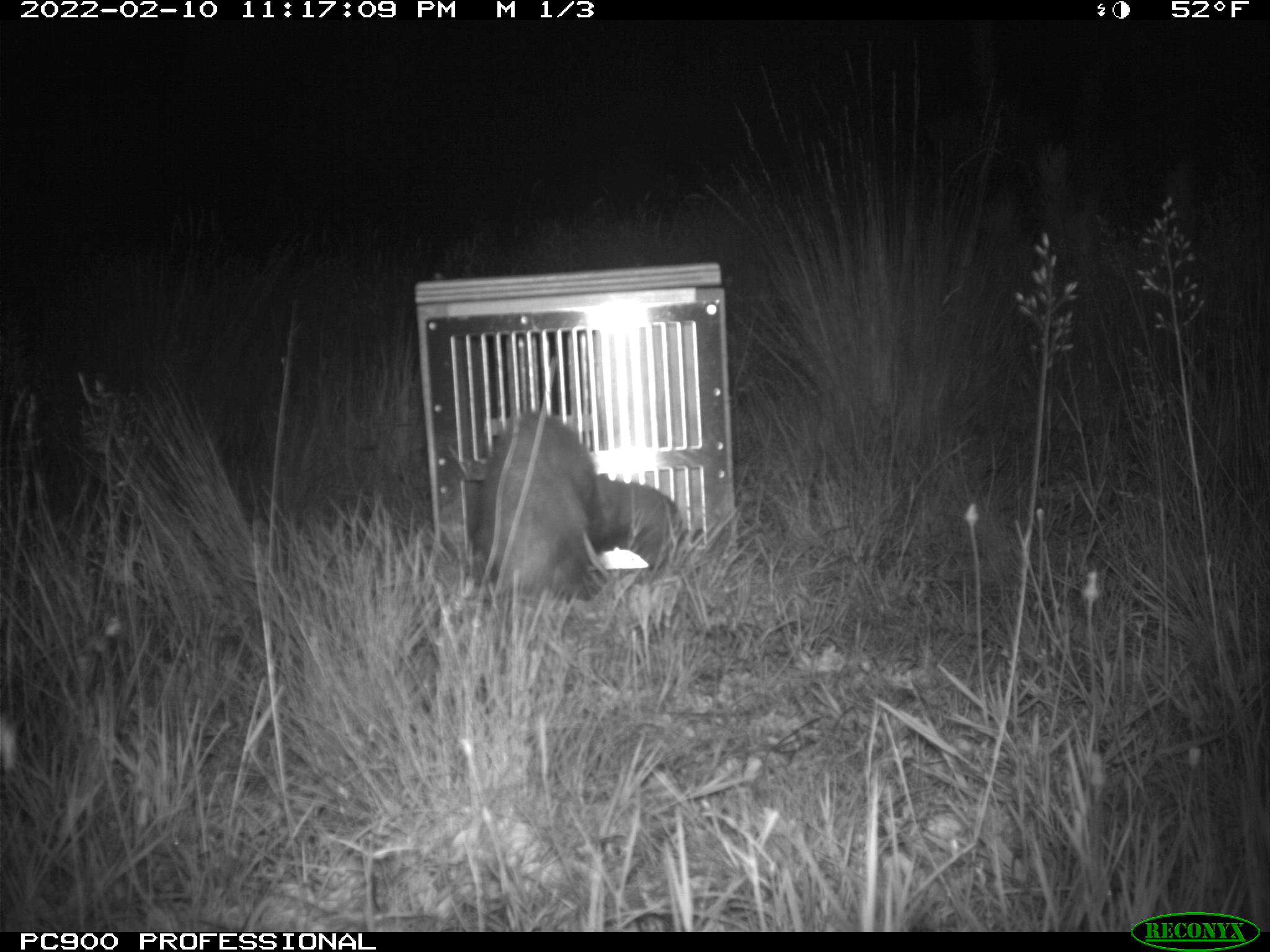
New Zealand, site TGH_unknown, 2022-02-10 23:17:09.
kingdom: Animalia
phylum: Chordata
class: Mammalia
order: Carnivora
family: Mustelidae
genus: Mustela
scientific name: Mustela furo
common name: ferret